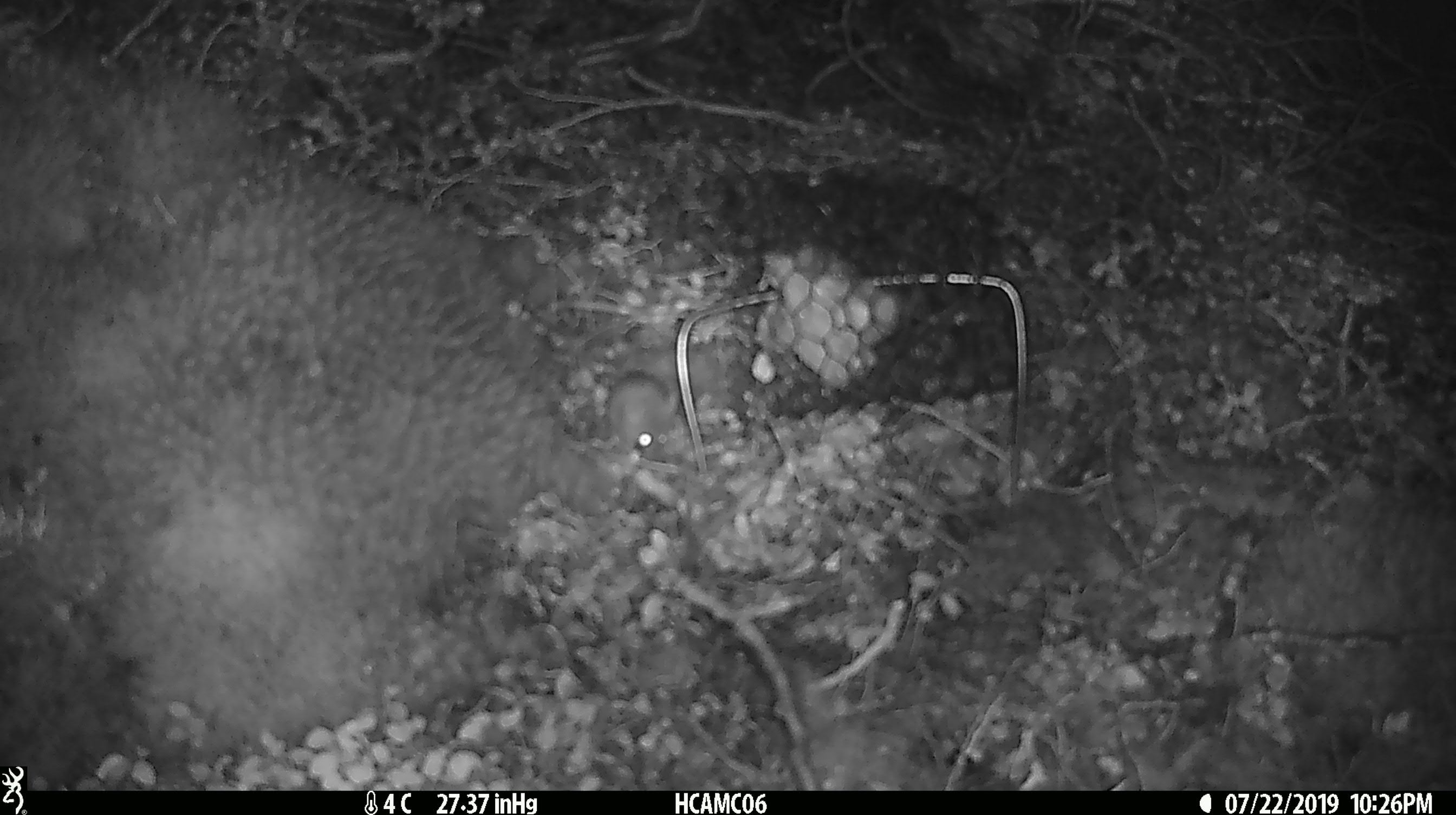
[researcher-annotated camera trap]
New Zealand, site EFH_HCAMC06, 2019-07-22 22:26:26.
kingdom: Animalia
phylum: Chordata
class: Mammalia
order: Rodentia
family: Muridae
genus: Mus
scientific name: Mus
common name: mouse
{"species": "mouse (Mus)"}